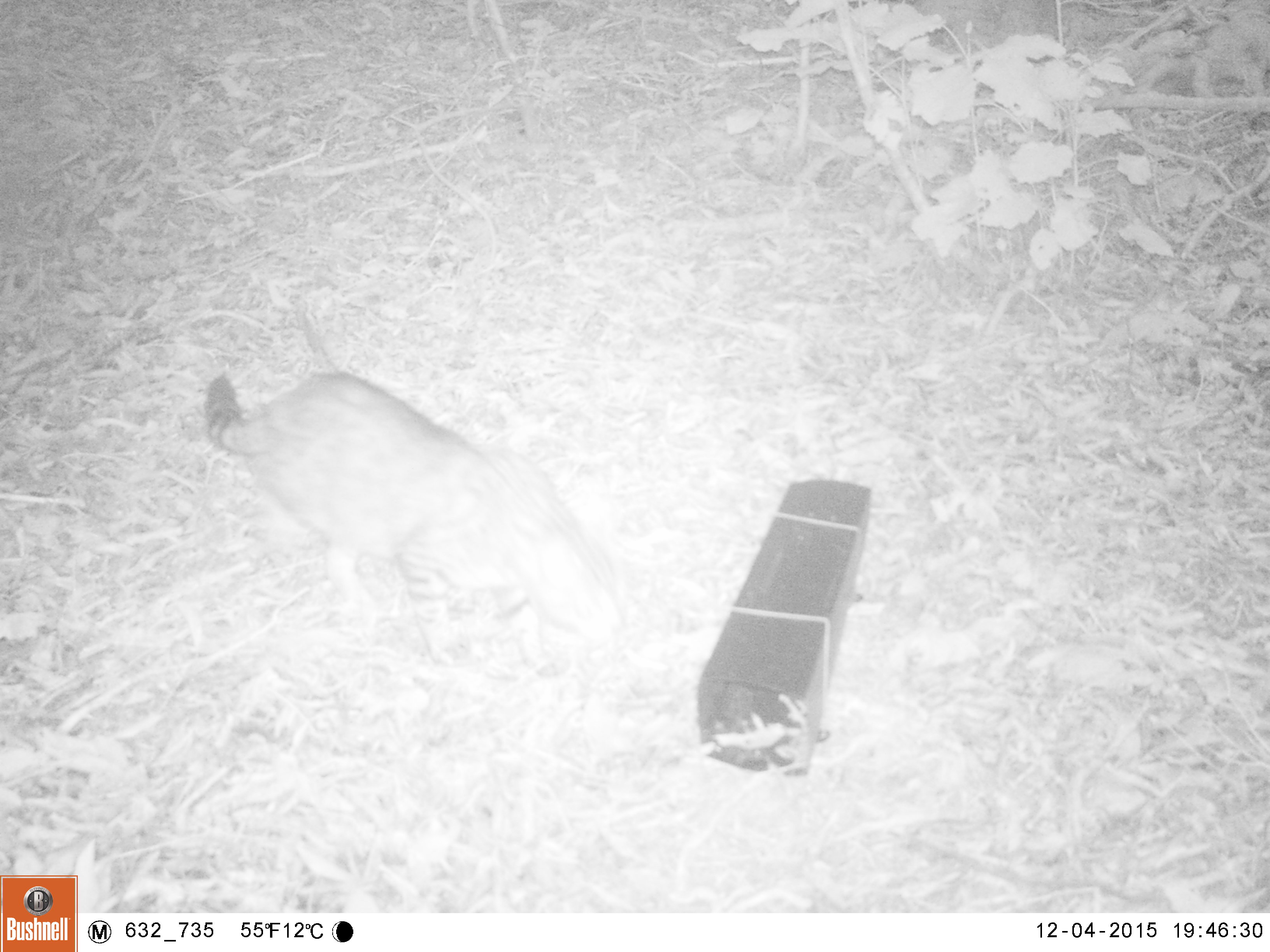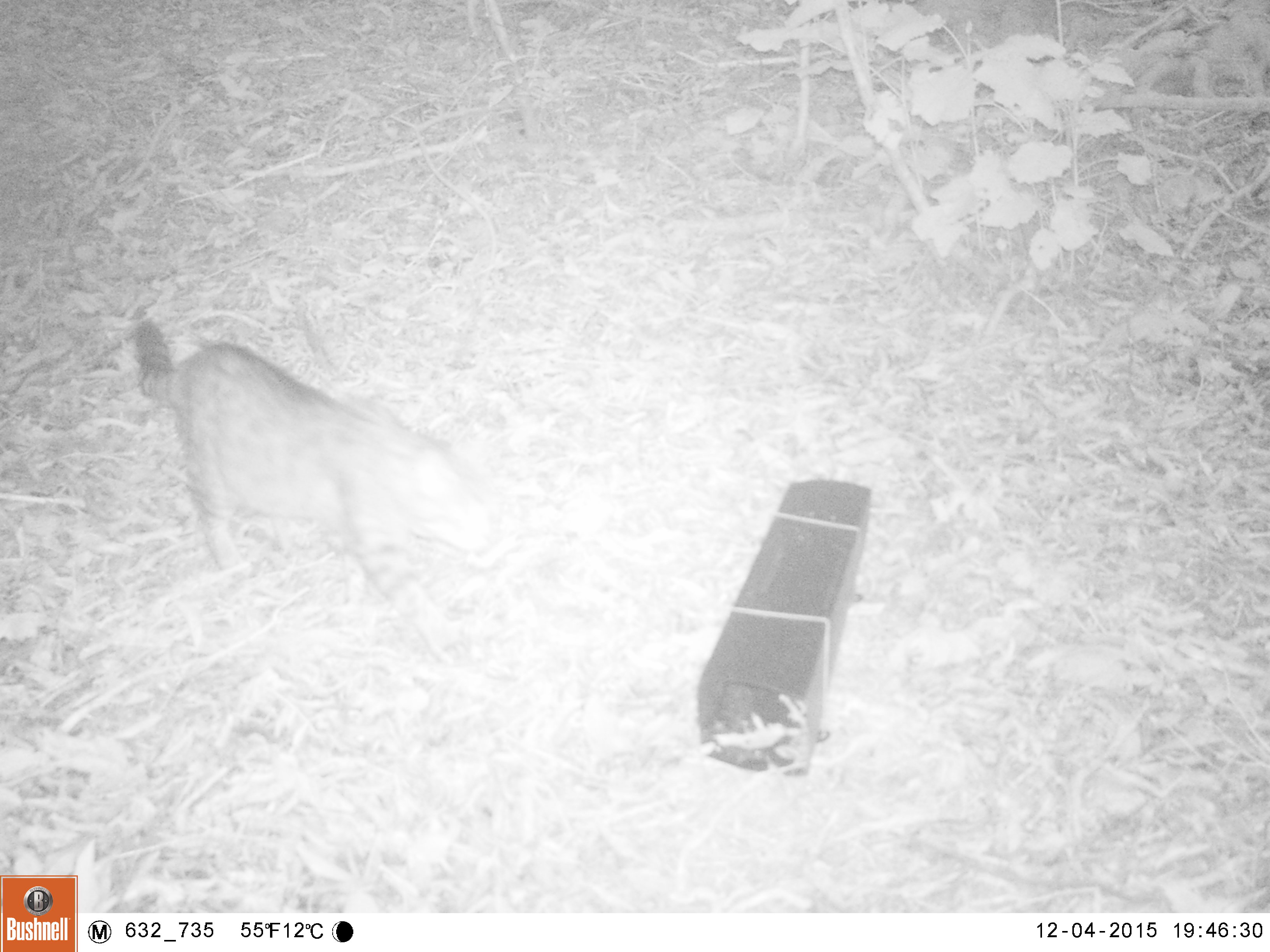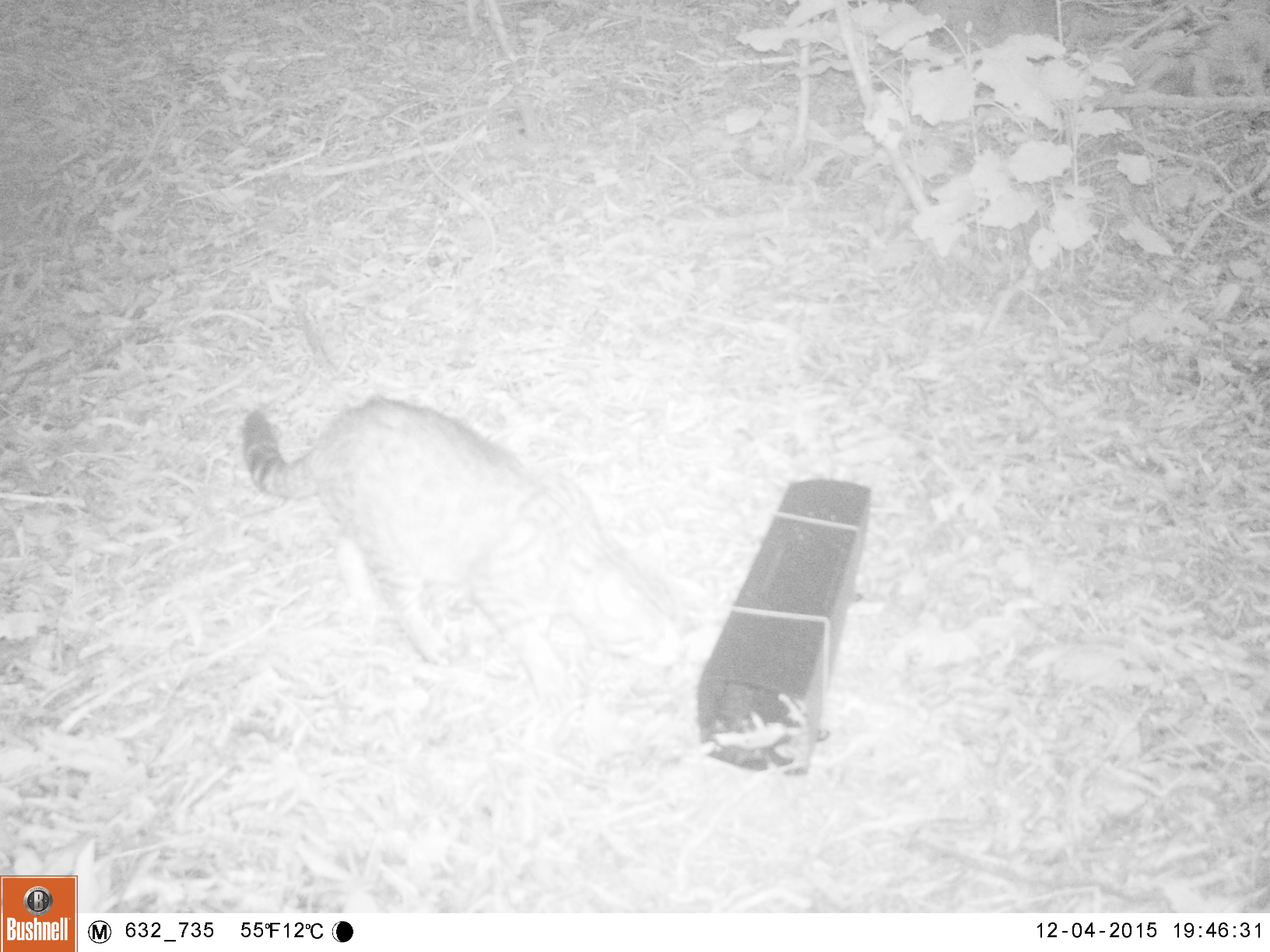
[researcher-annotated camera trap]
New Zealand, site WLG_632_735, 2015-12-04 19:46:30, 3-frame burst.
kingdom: Animalia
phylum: Chordata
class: Mammalia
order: Carnivora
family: Felidae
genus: Felis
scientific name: Felis catus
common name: domestic cat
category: cat